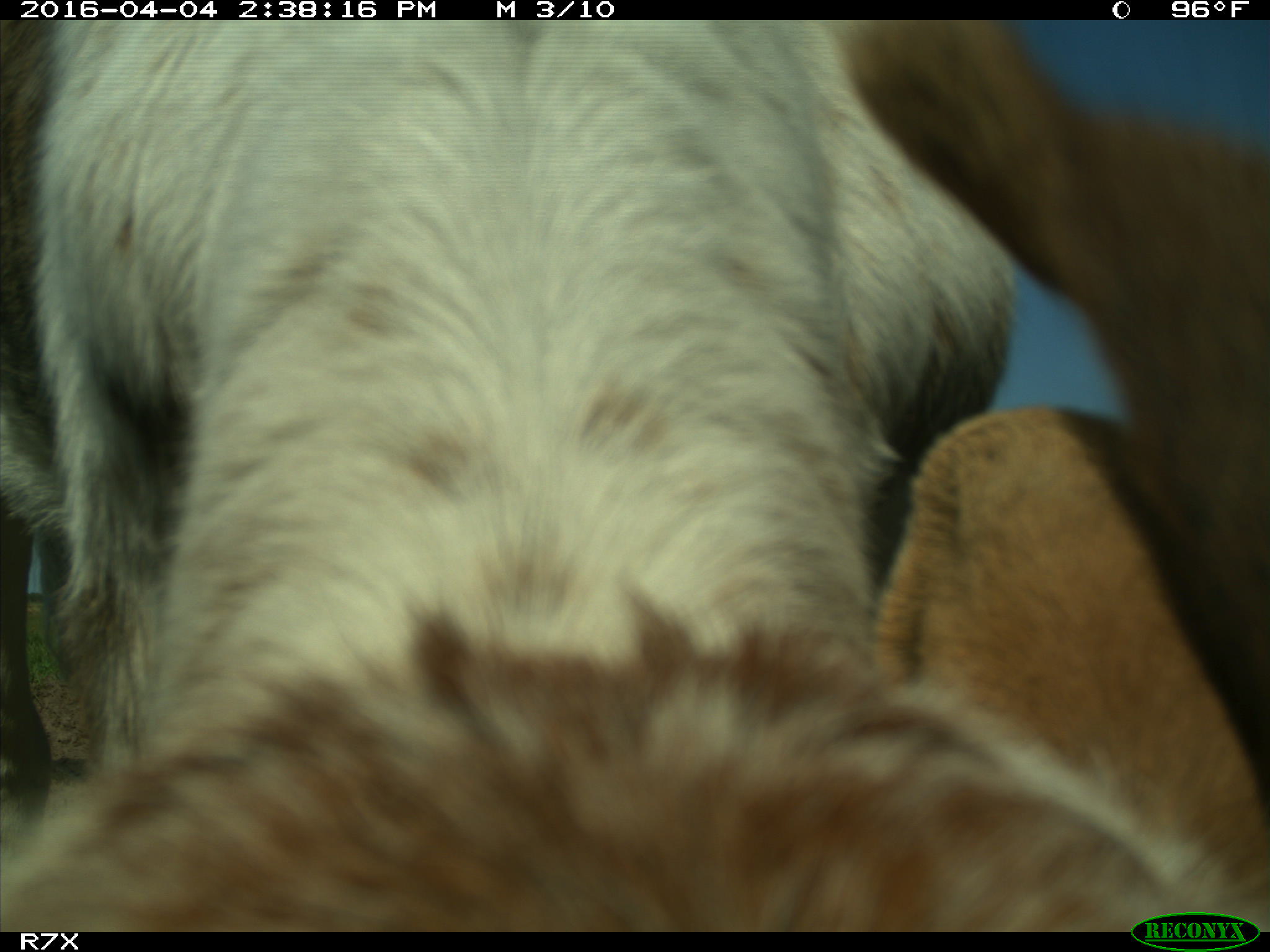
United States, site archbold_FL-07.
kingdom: Animalia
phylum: Chordata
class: Mammalia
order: Artiodactyla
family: Bovidae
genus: Bos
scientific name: Bos taurus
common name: domestic cow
Bos taurus (domestic cow).